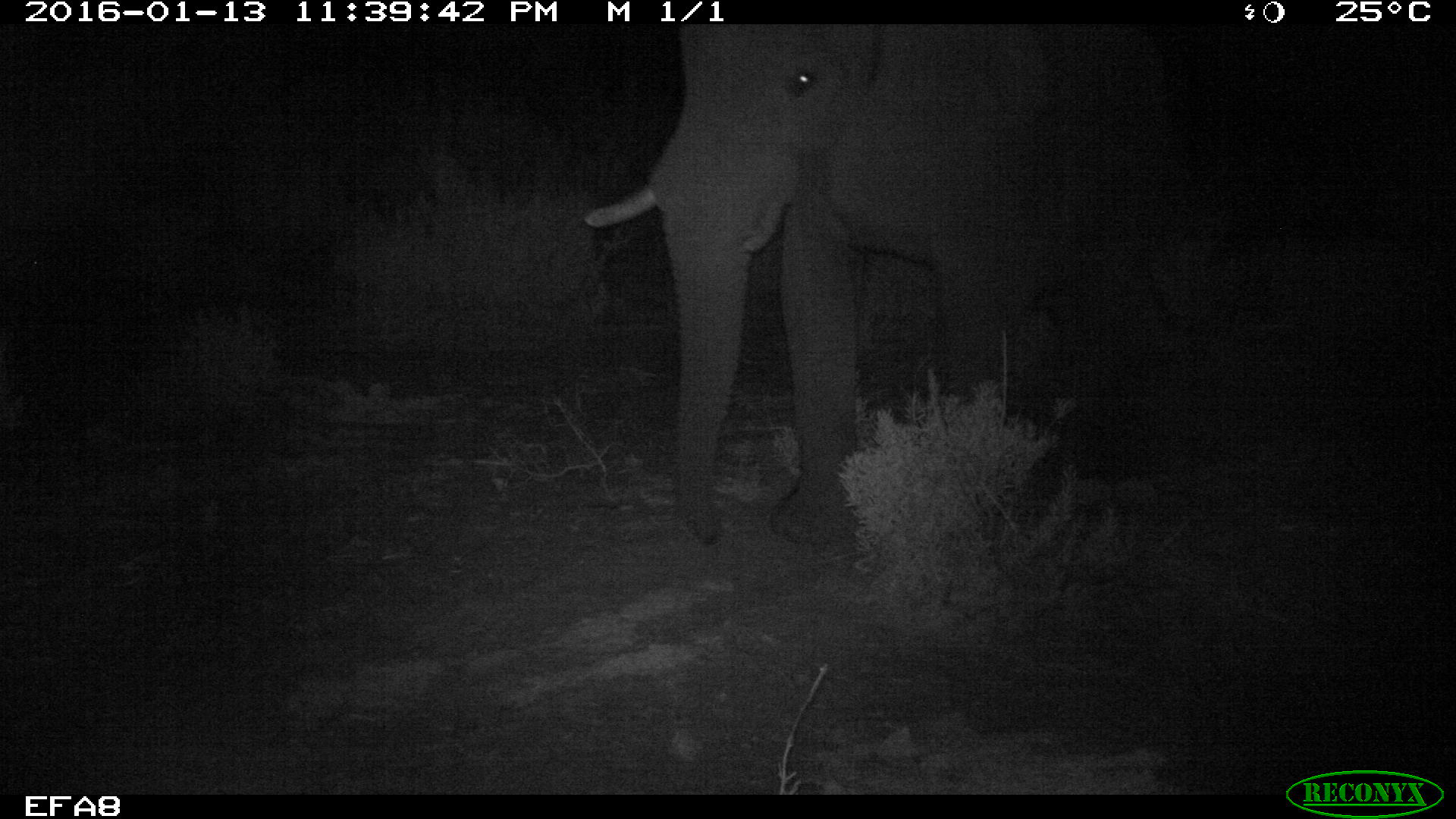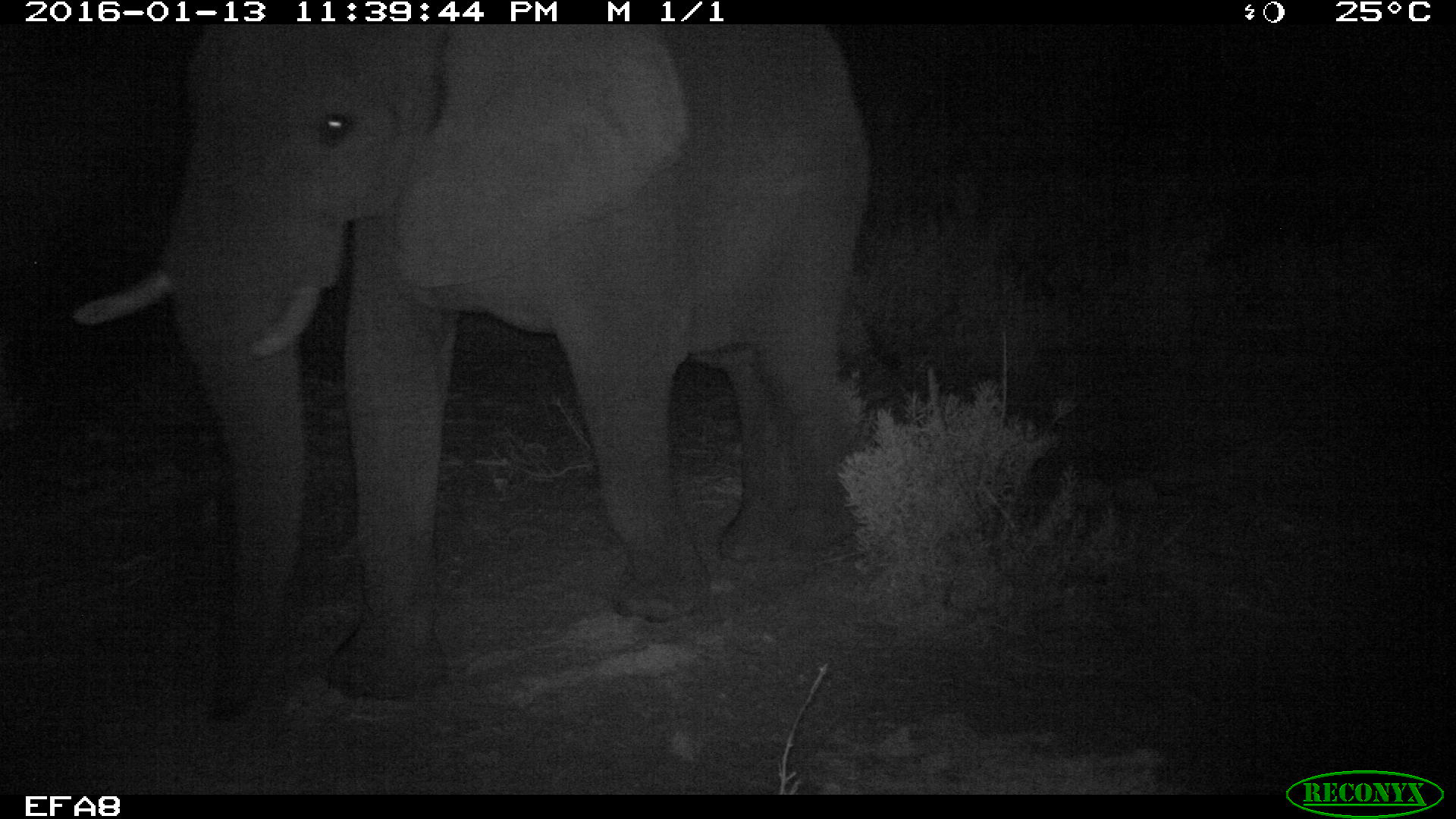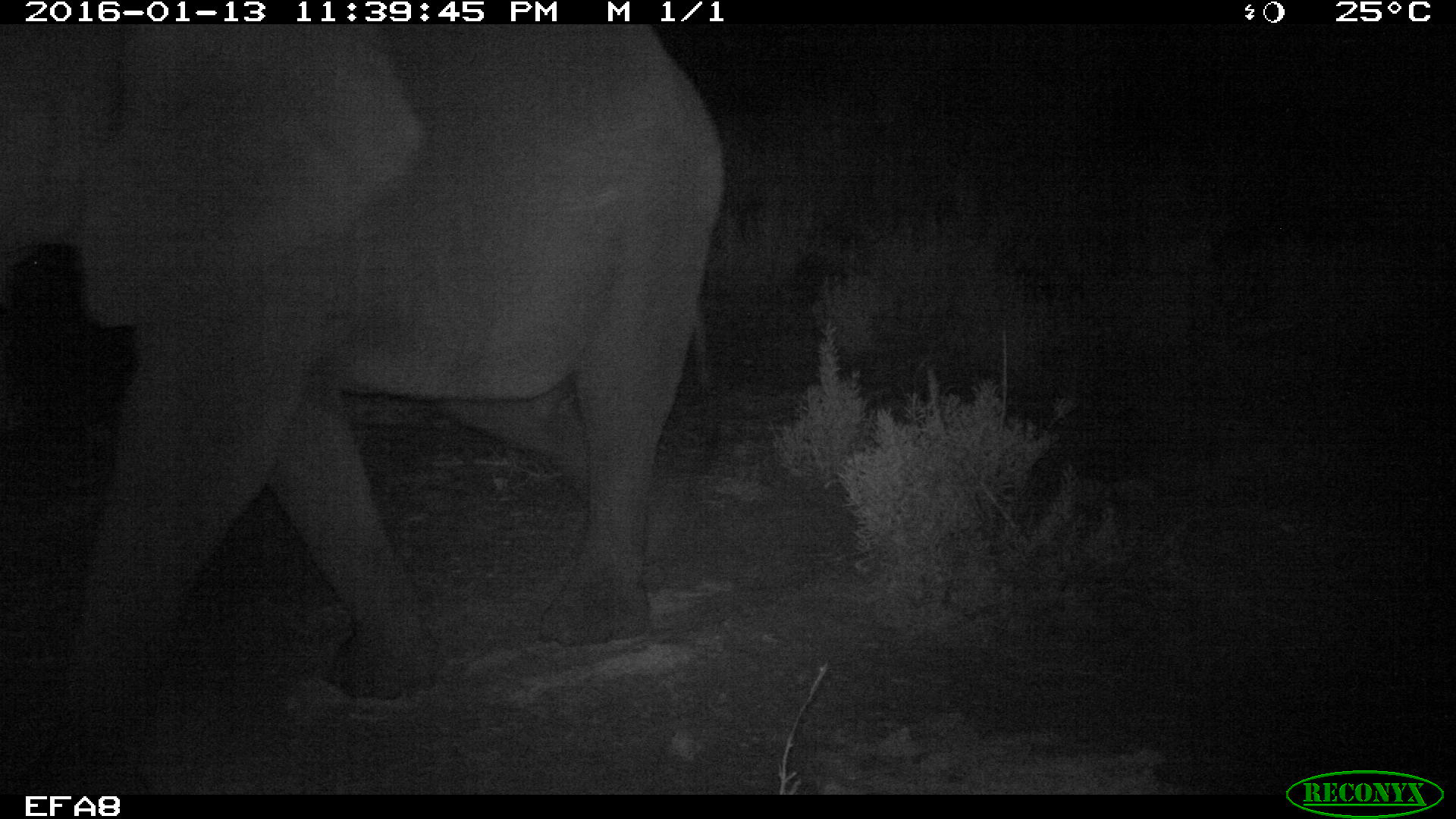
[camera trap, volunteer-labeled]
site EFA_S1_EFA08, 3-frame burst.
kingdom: Animalia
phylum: Chordata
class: Mammalia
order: Proboscidea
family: Elephantidae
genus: Loxodonta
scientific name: Loxodonta africana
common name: african bush elephant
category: elephant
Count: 1.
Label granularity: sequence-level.